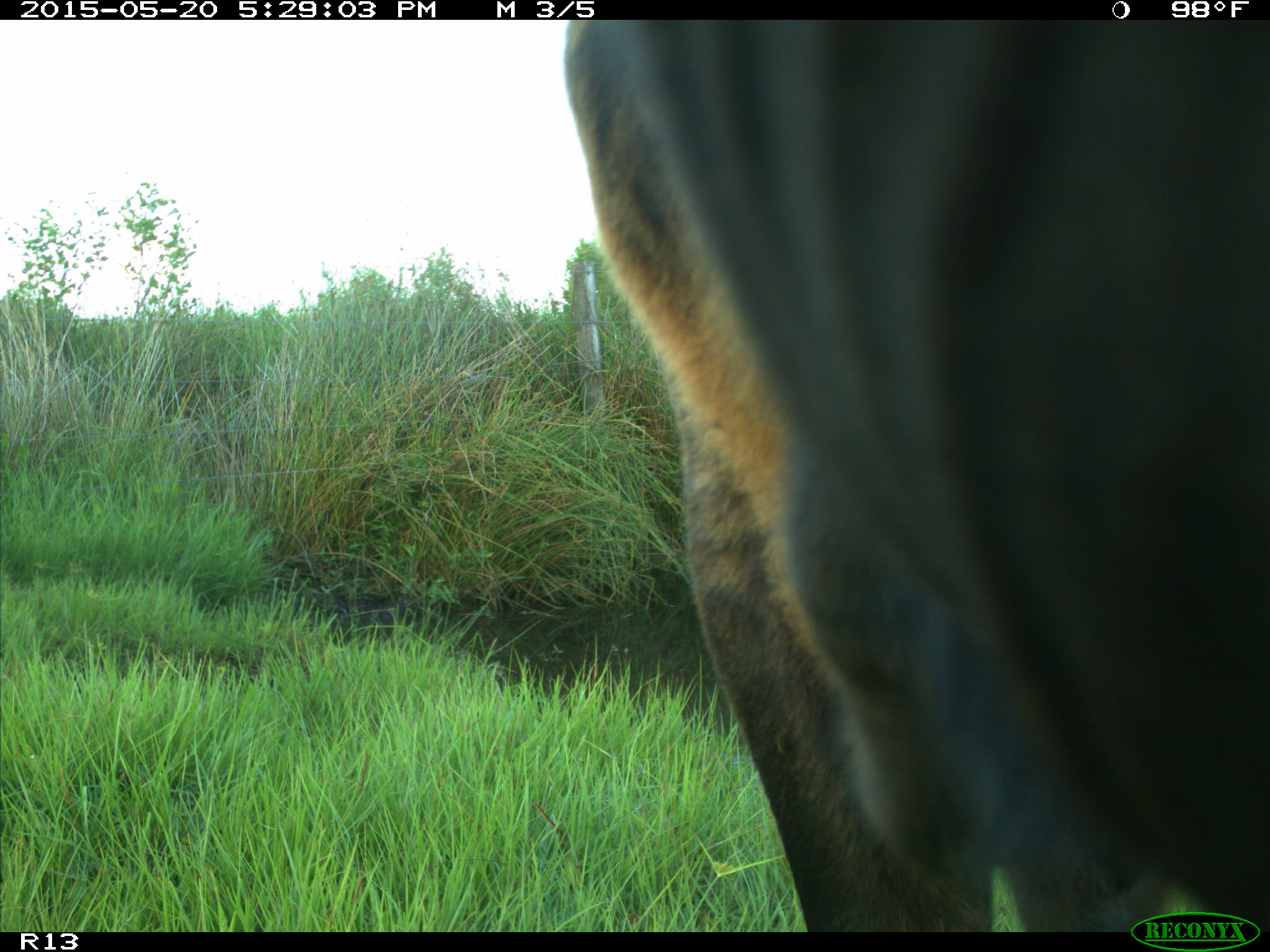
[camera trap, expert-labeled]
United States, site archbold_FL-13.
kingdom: Animalia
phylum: Chordata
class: Mammalia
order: Artiodactyla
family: Bovidae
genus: Bos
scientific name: Bos taurus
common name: domestic cow